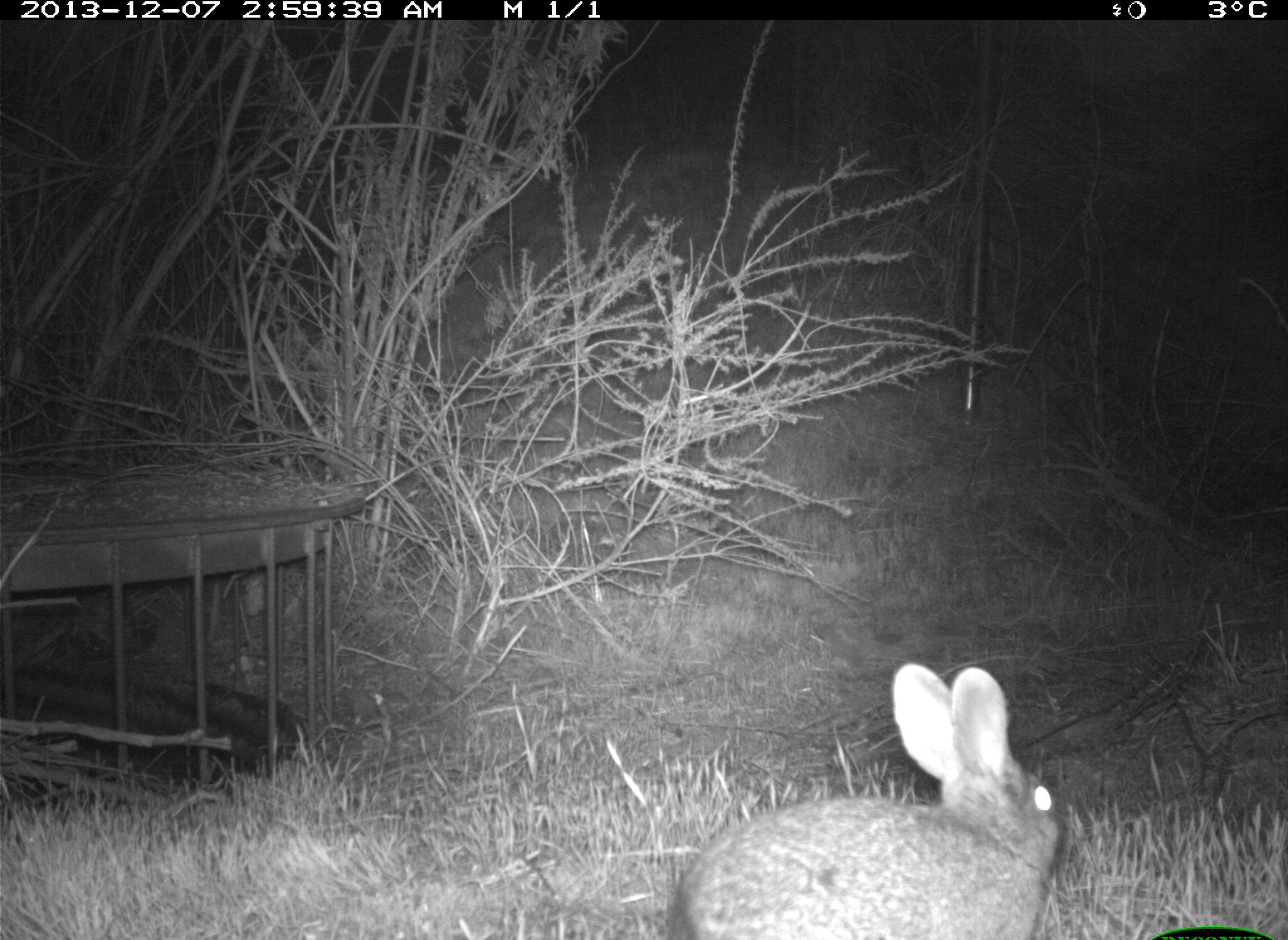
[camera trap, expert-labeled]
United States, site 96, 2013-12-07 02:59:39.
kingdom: Animalia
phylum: Chordata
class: Mammalia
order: Lagomorpha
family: Leporidae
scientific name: Leporidae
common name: rabbits and hares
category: rabbit